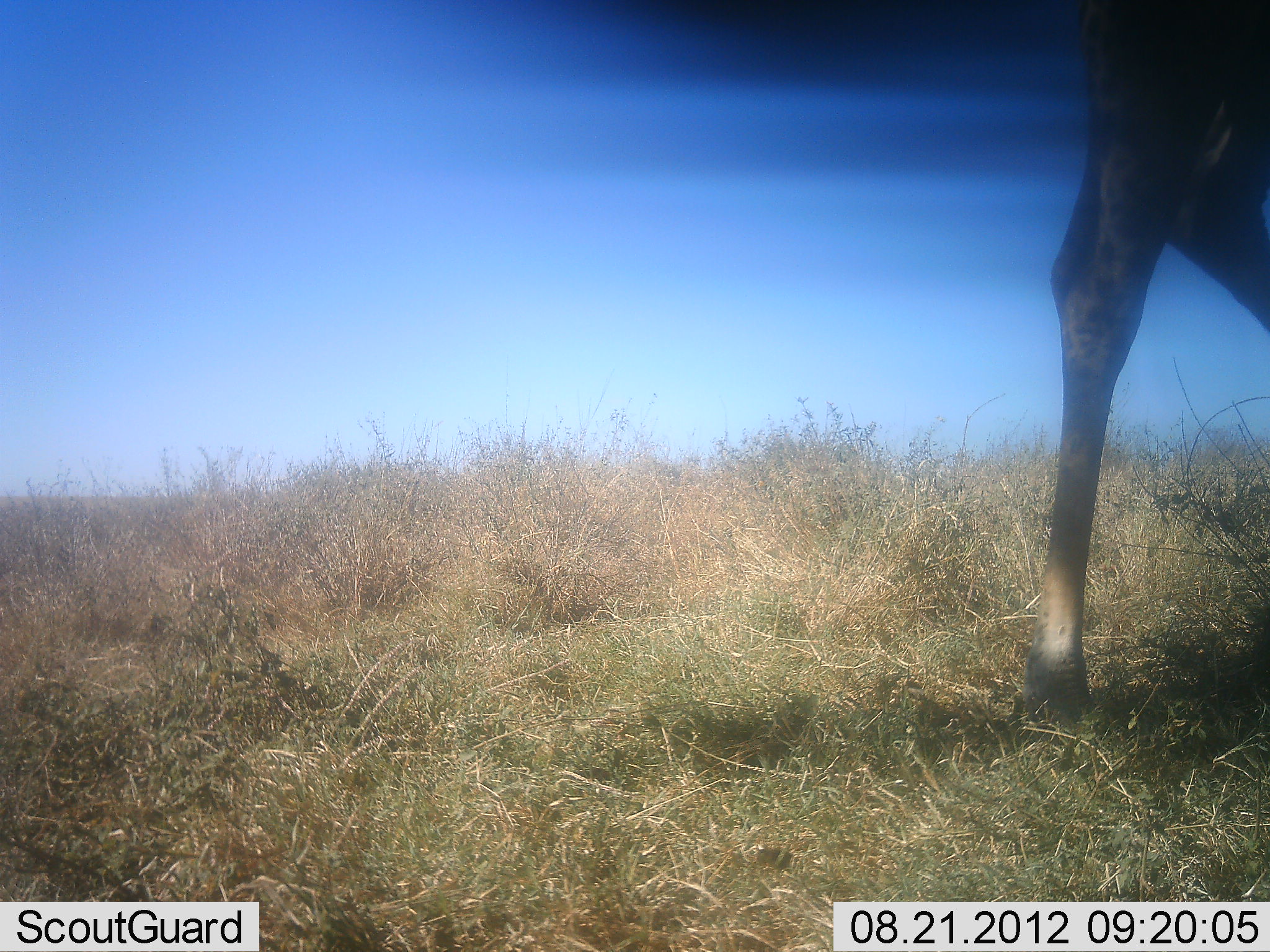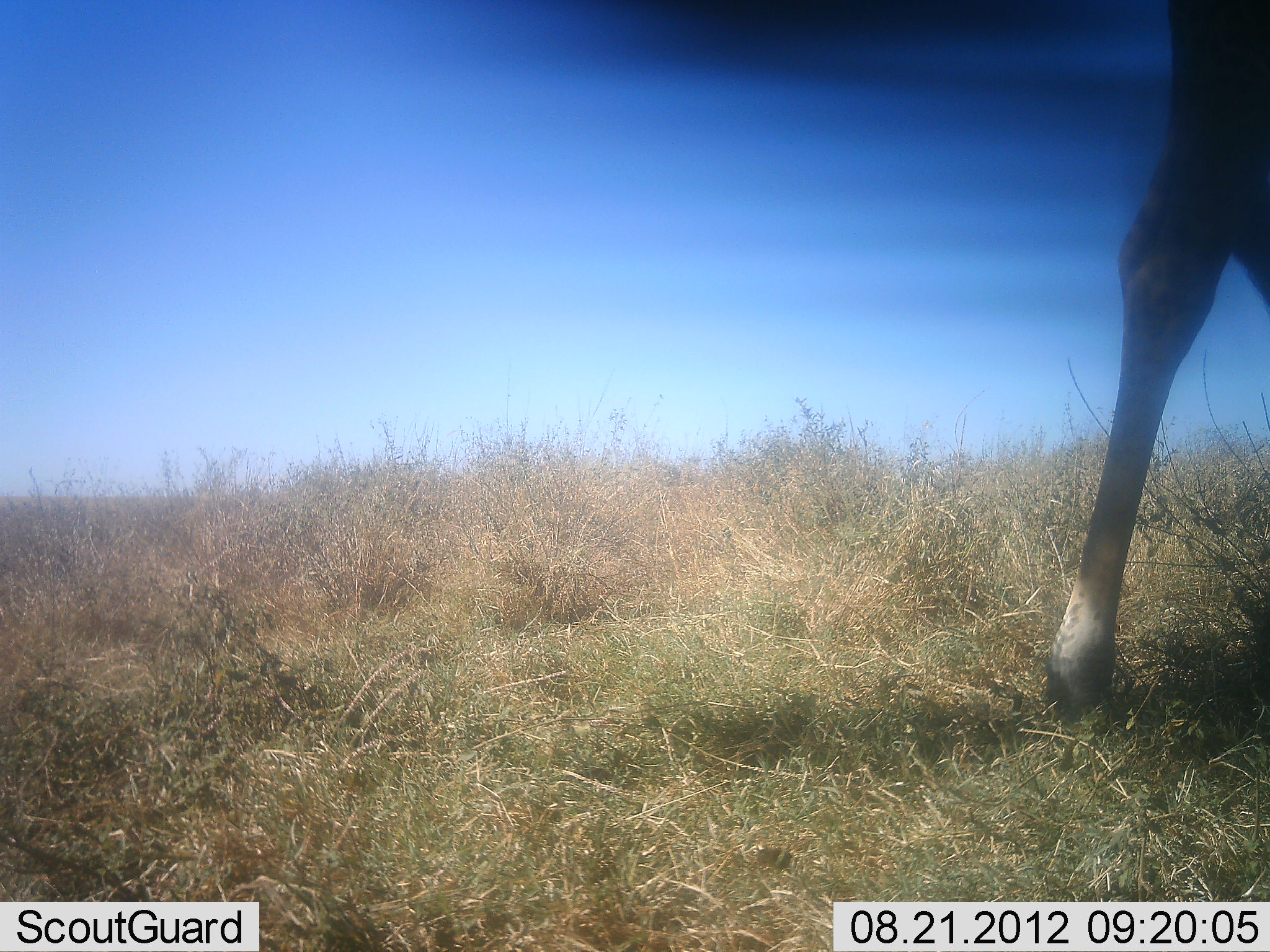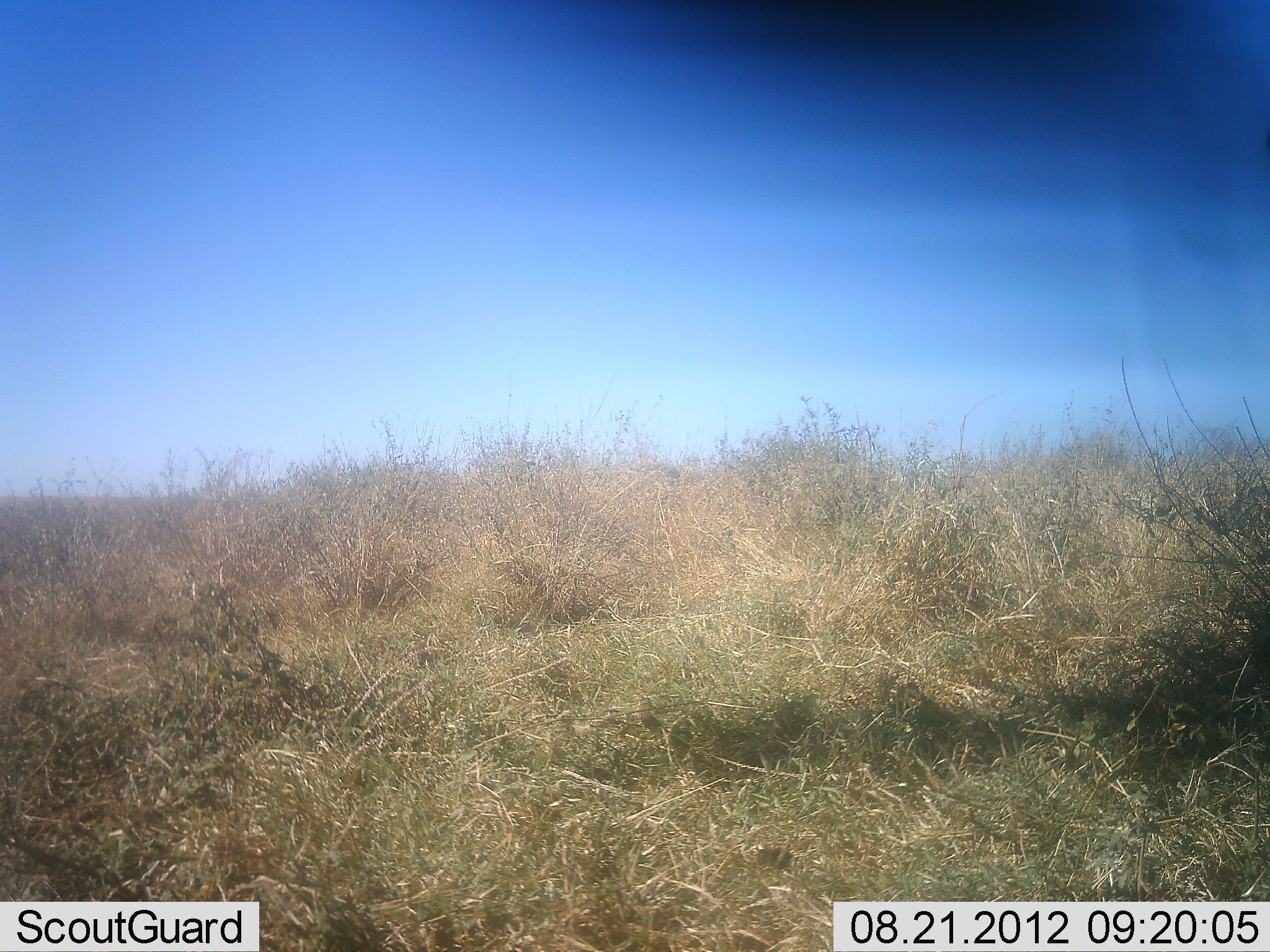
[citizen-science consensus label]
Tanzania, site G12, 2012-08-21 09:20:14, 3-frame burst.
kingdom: Animalia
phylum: Chordata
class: Mammalia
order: Artiodactyla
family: Giraffidae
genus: Giraffa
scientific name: Giraffa camelopardalis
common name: giraffe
Giraffe (Giraffa camelopardalis), count 1. Behavior (volunteer vote fractions): standing 20%, resting 0%, moving 80%, interacting 0%. Young present (vote fraction): 0%. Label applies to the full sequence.